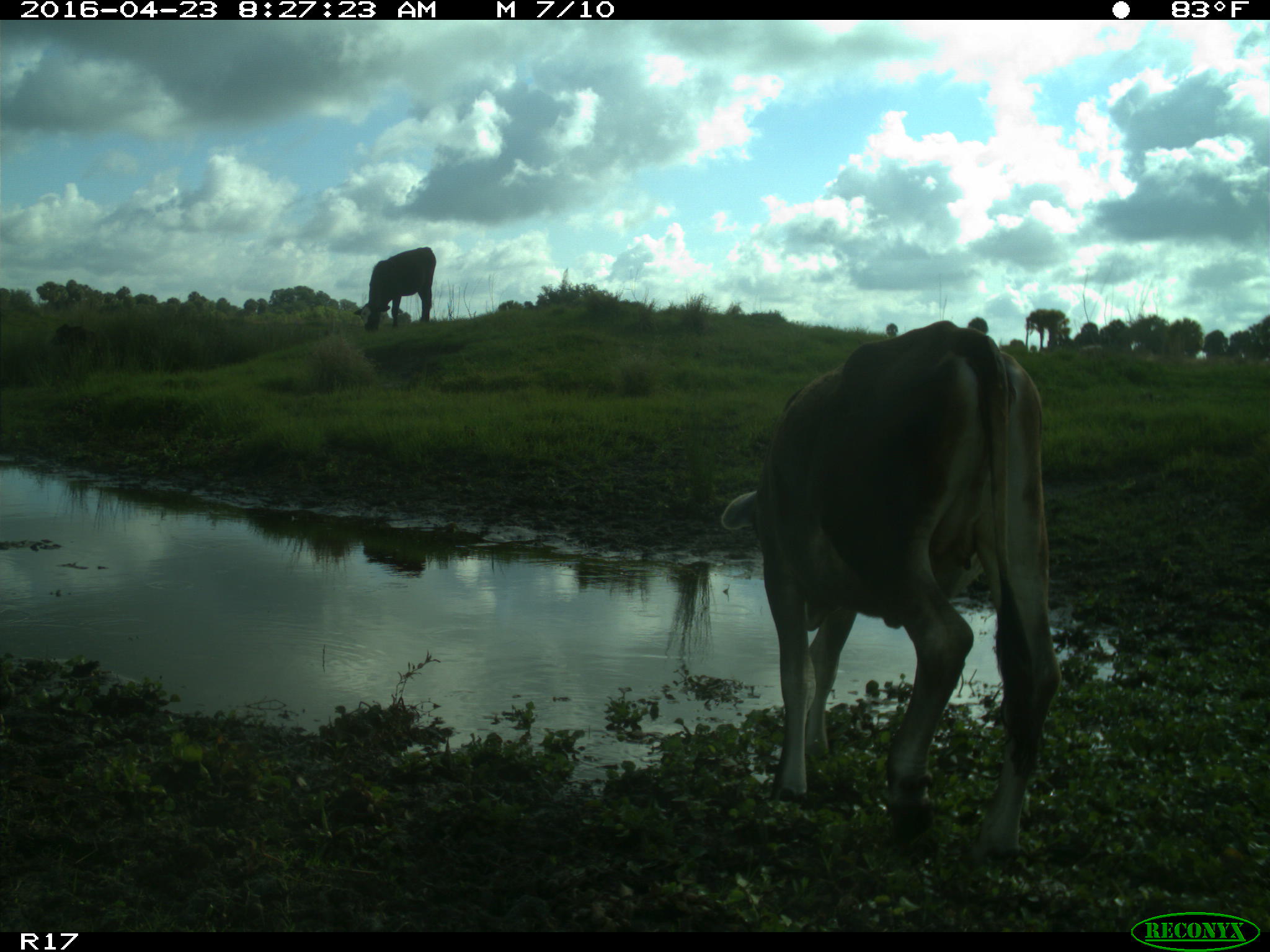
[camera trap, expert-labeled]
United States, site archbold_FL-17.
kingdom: Animalia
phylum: Chordata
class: Mammalia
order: Artiodactyla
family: Bovidae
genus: Bos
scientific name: Bos taurus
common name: domestic cow